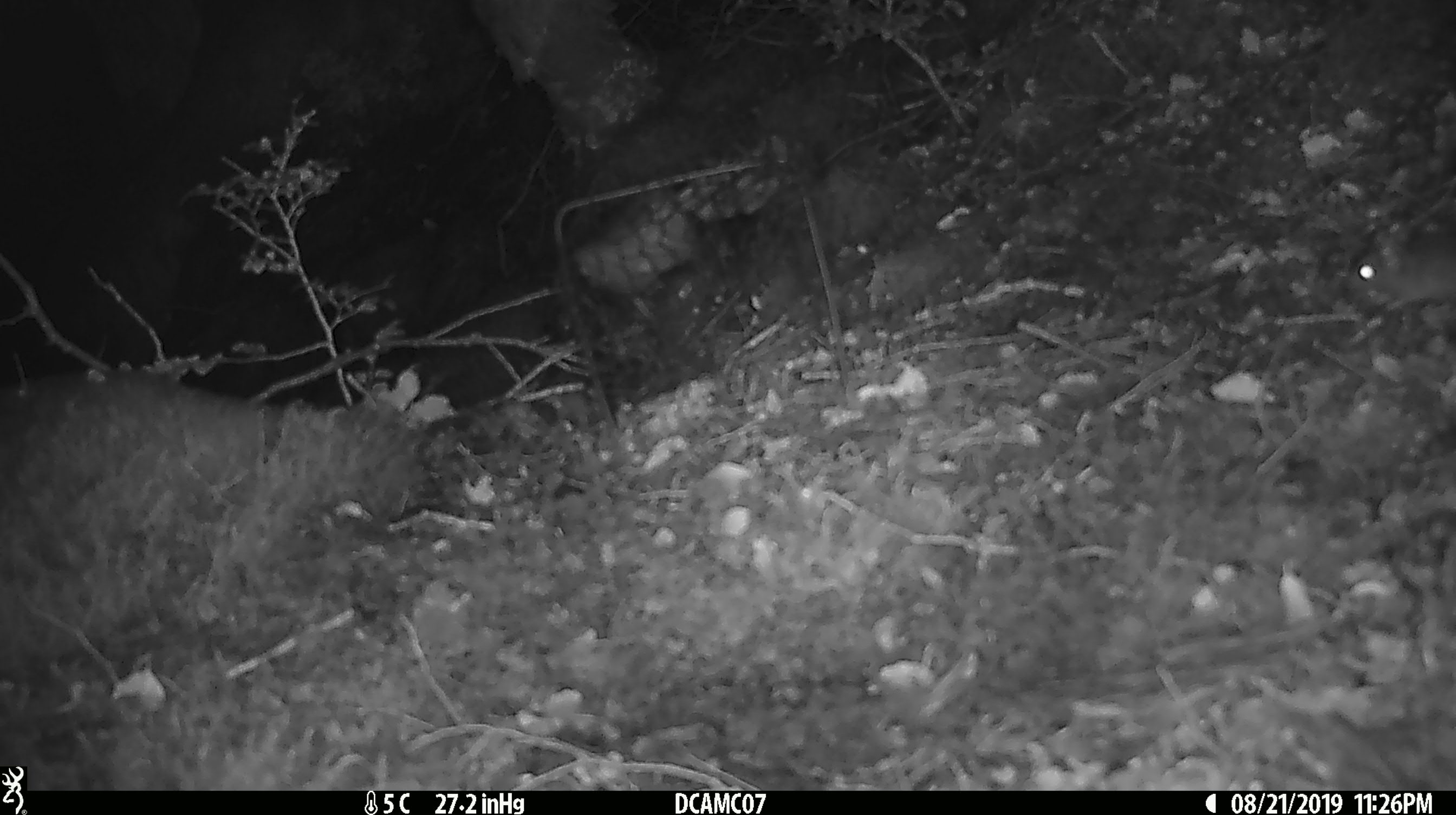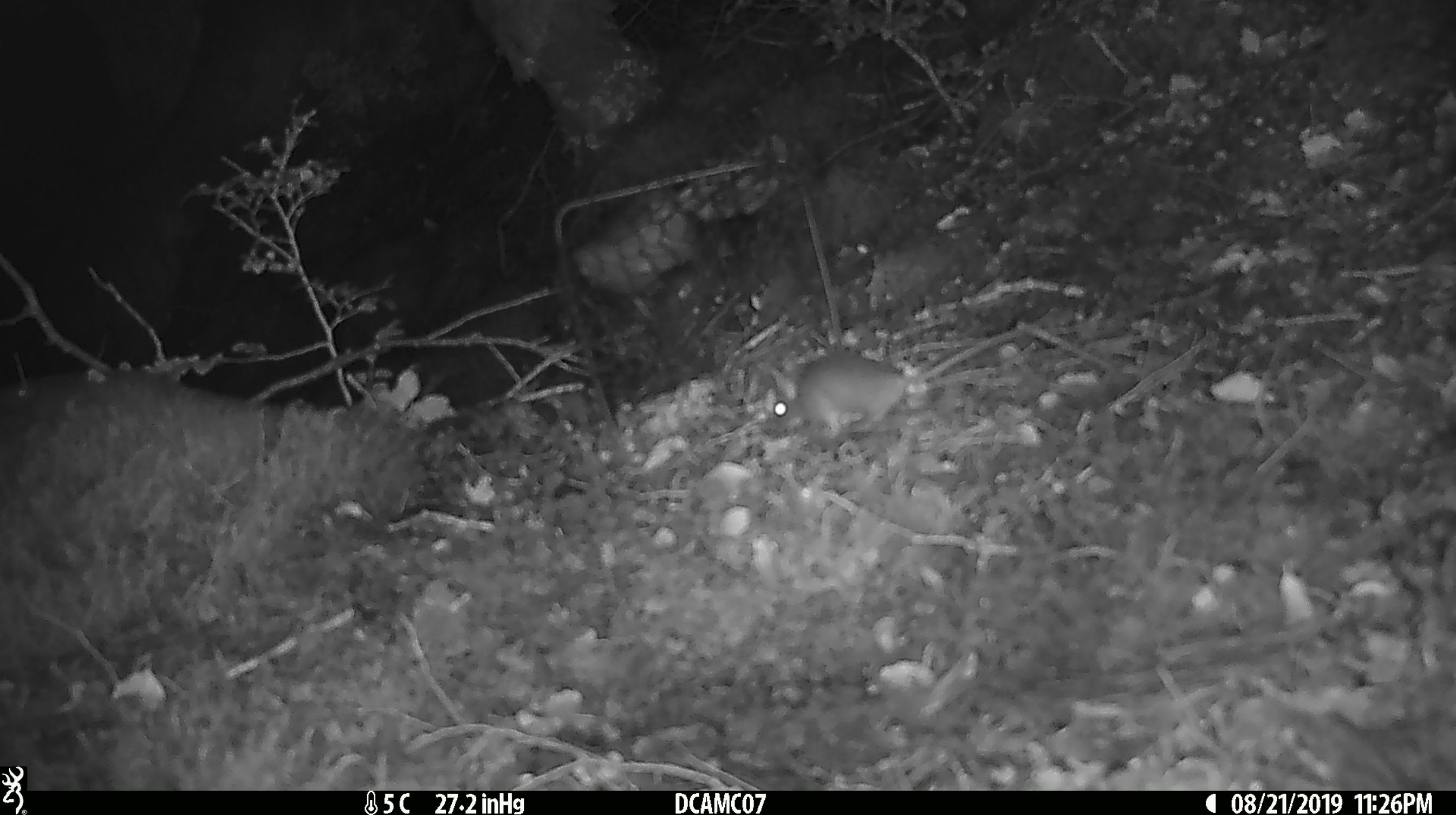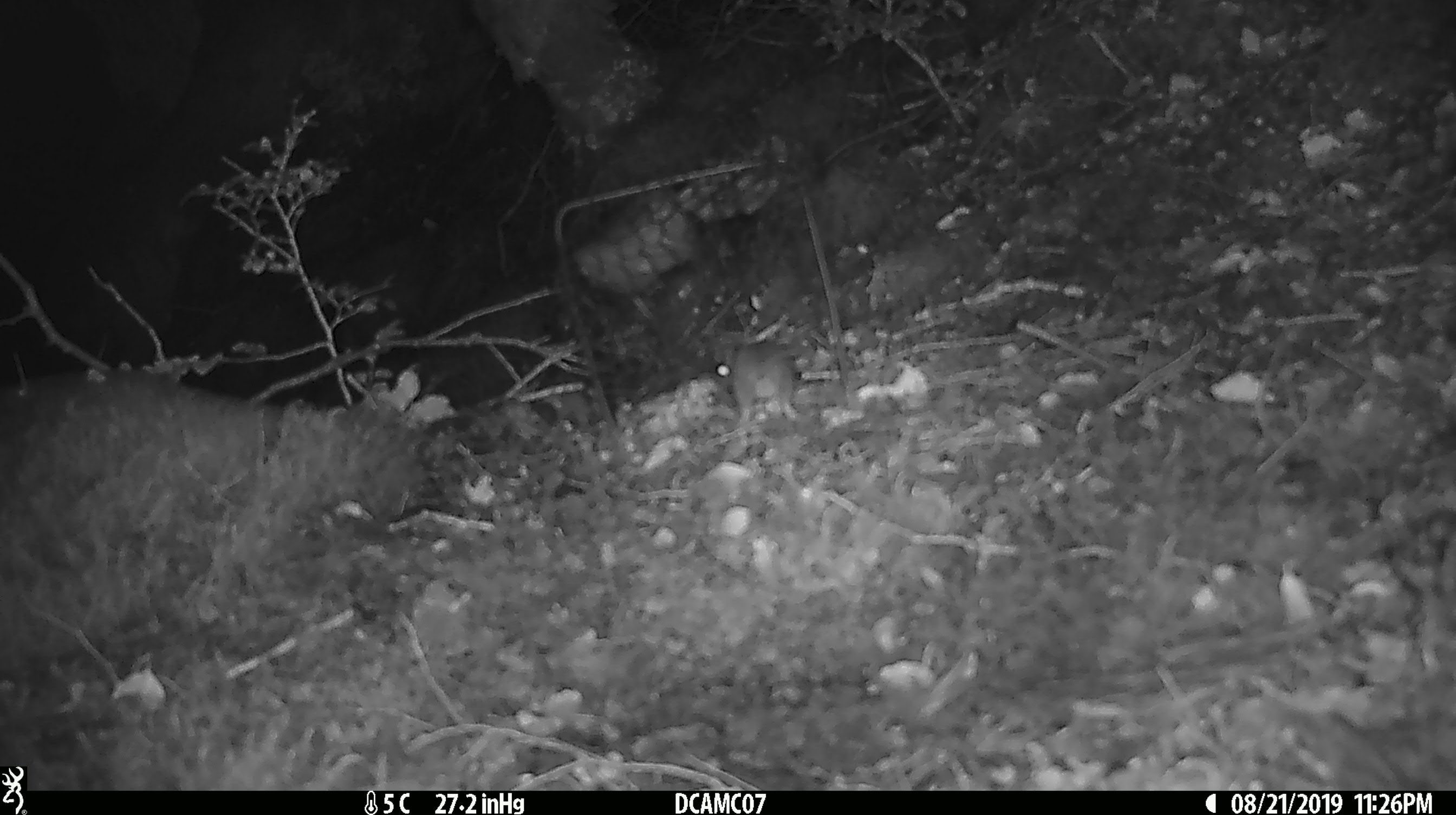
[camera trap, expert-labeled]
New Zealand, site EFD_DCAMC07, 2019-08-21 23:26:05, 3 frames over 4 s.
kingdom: Animalia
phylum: Chordata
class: Mammalia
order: Rodentia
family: Muridae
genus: Mus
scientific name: Mus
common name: mouse